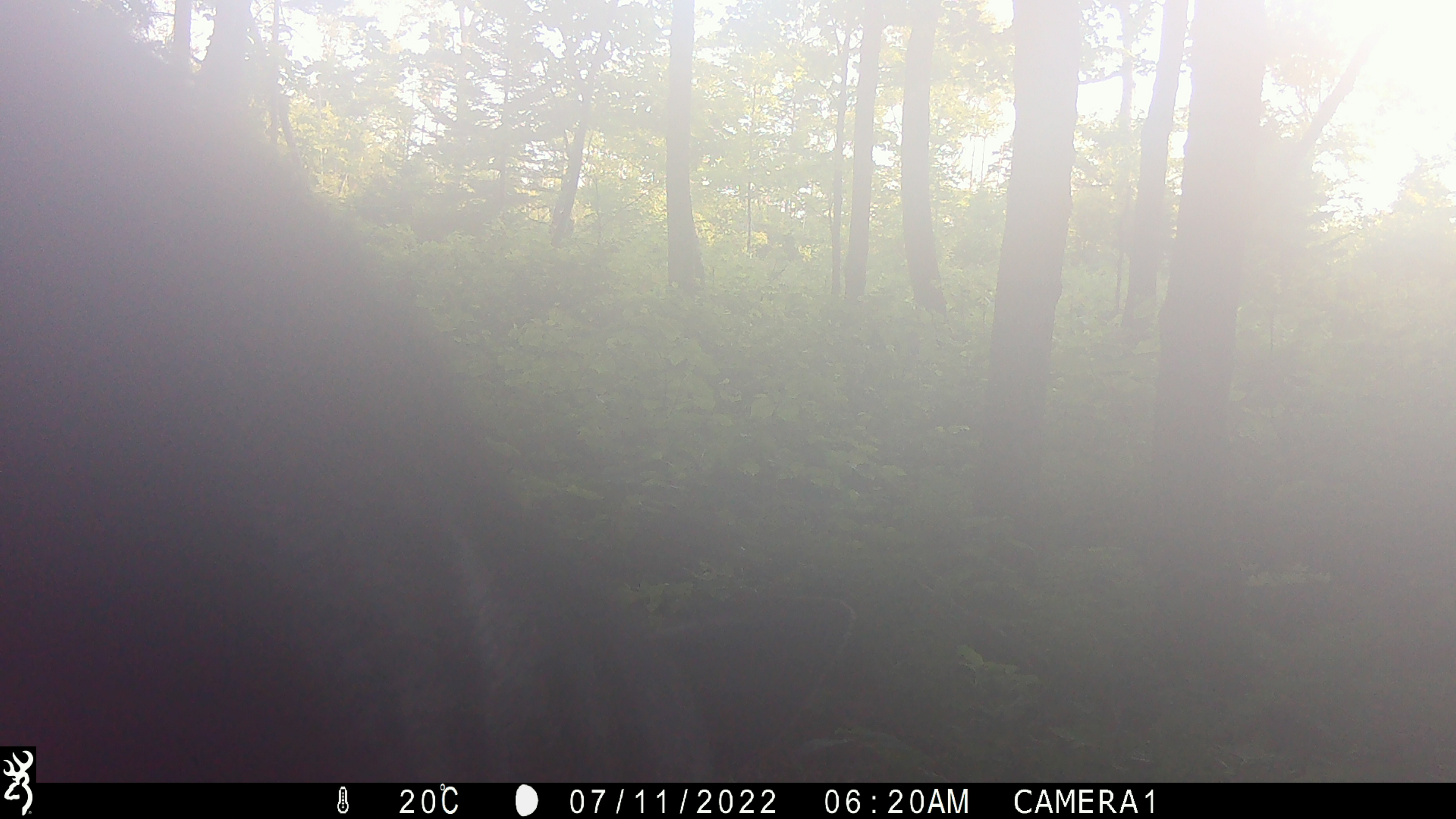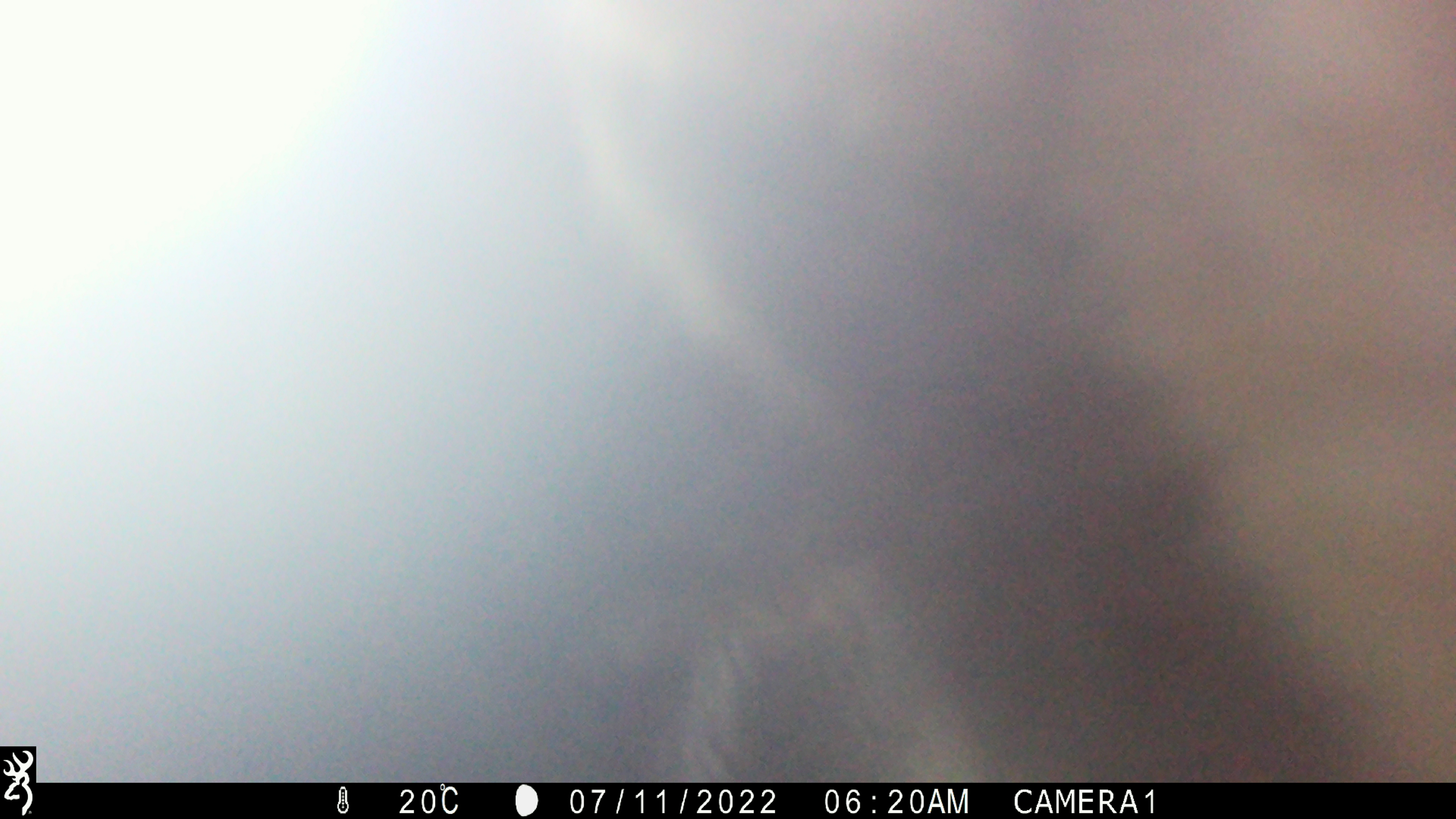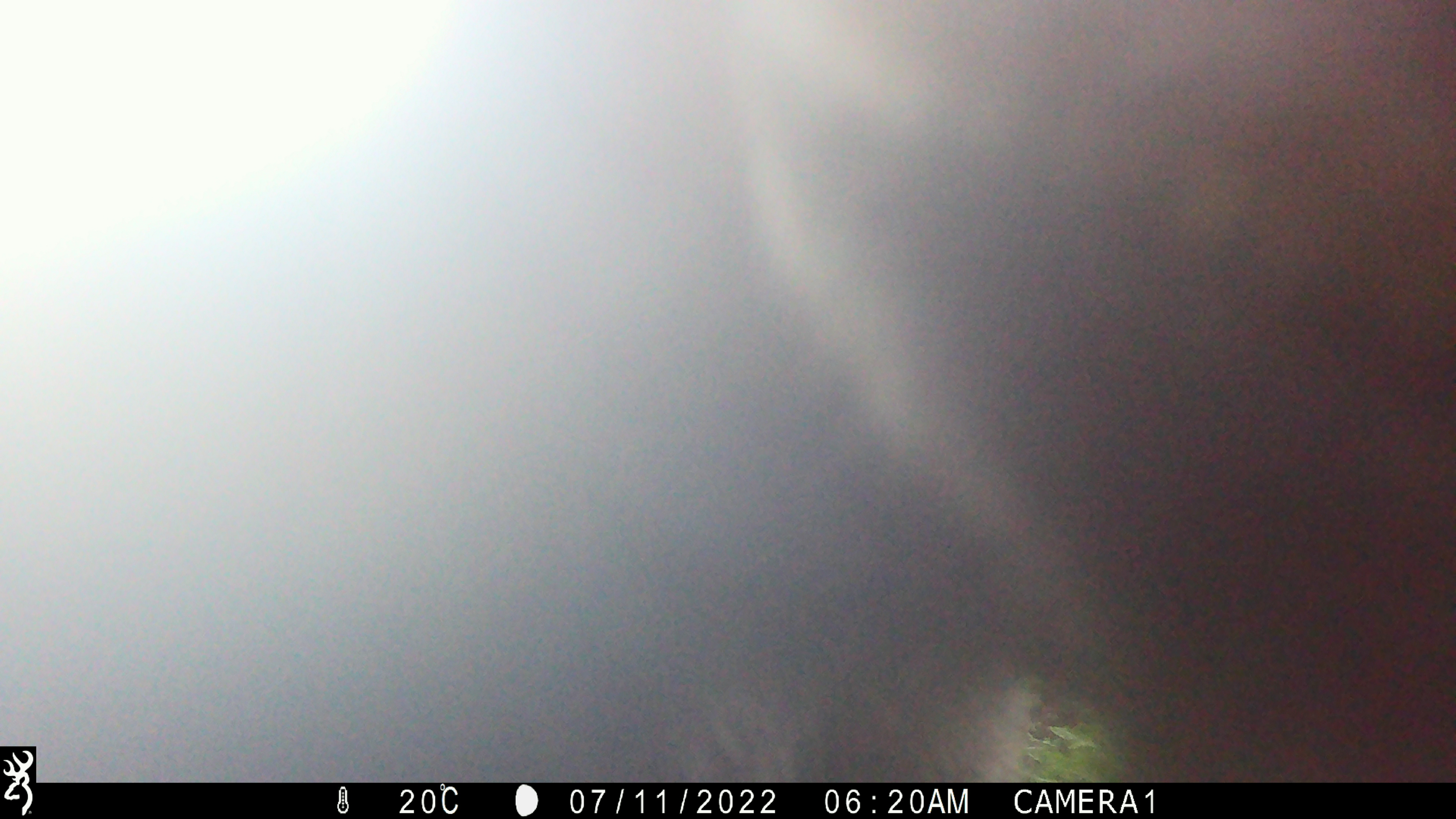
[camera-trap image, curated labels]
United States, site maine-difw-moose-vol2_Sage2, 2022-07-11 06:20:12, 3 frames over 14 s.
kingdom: Animalia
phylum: Chordata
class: Mammalia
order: Artiodactyla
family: Cervidae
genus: Alces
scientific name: Alces alces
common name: moose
Moose (Alces alces).